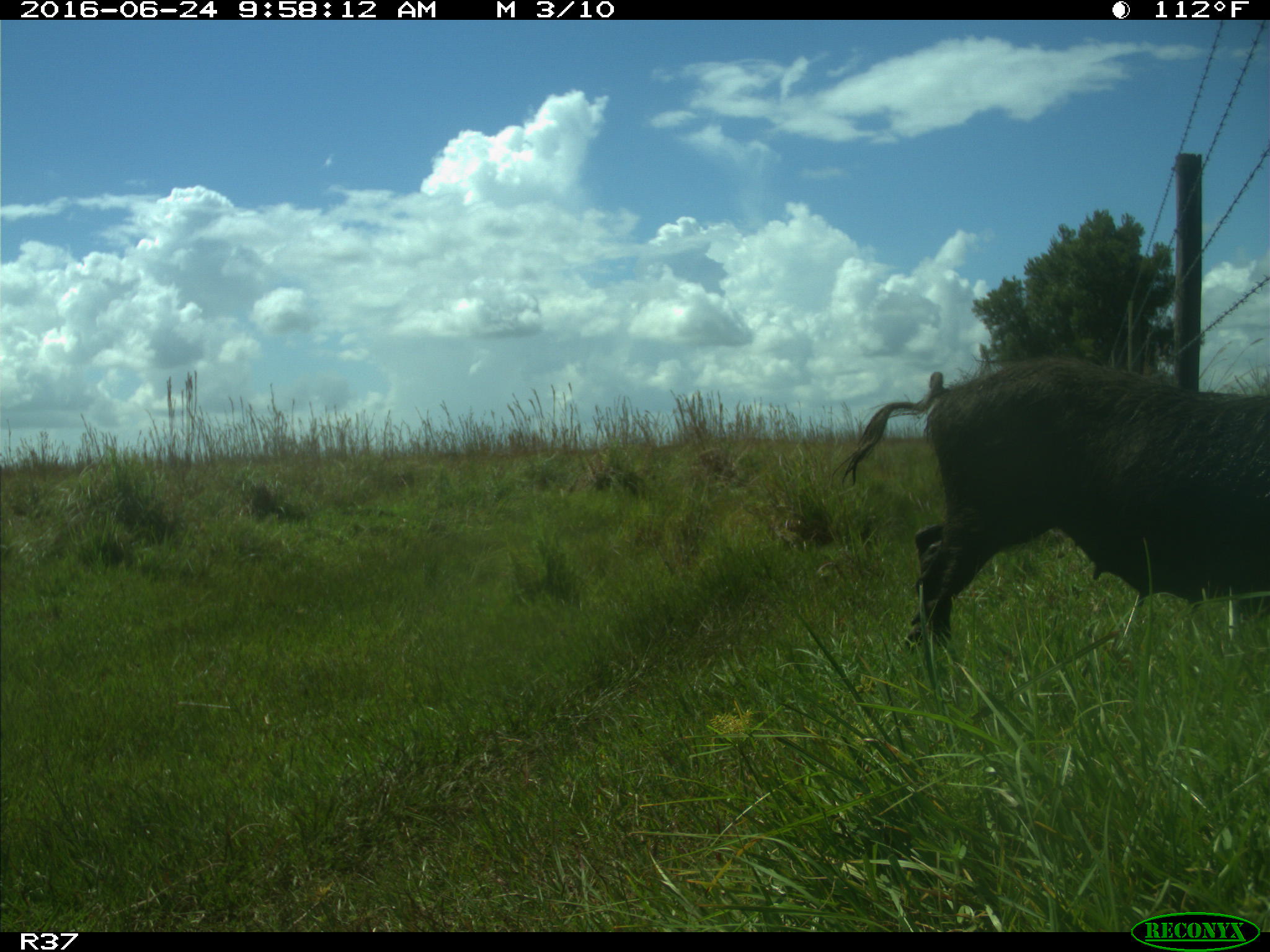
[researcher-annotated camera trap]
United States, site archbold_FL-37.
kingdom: Animalia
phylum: Chordata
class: Mammalia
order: Artiodactyla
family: Suidae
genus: Sus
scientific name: Sus scrofa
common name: wild boar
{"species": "Sus scrofa (wild boar)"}